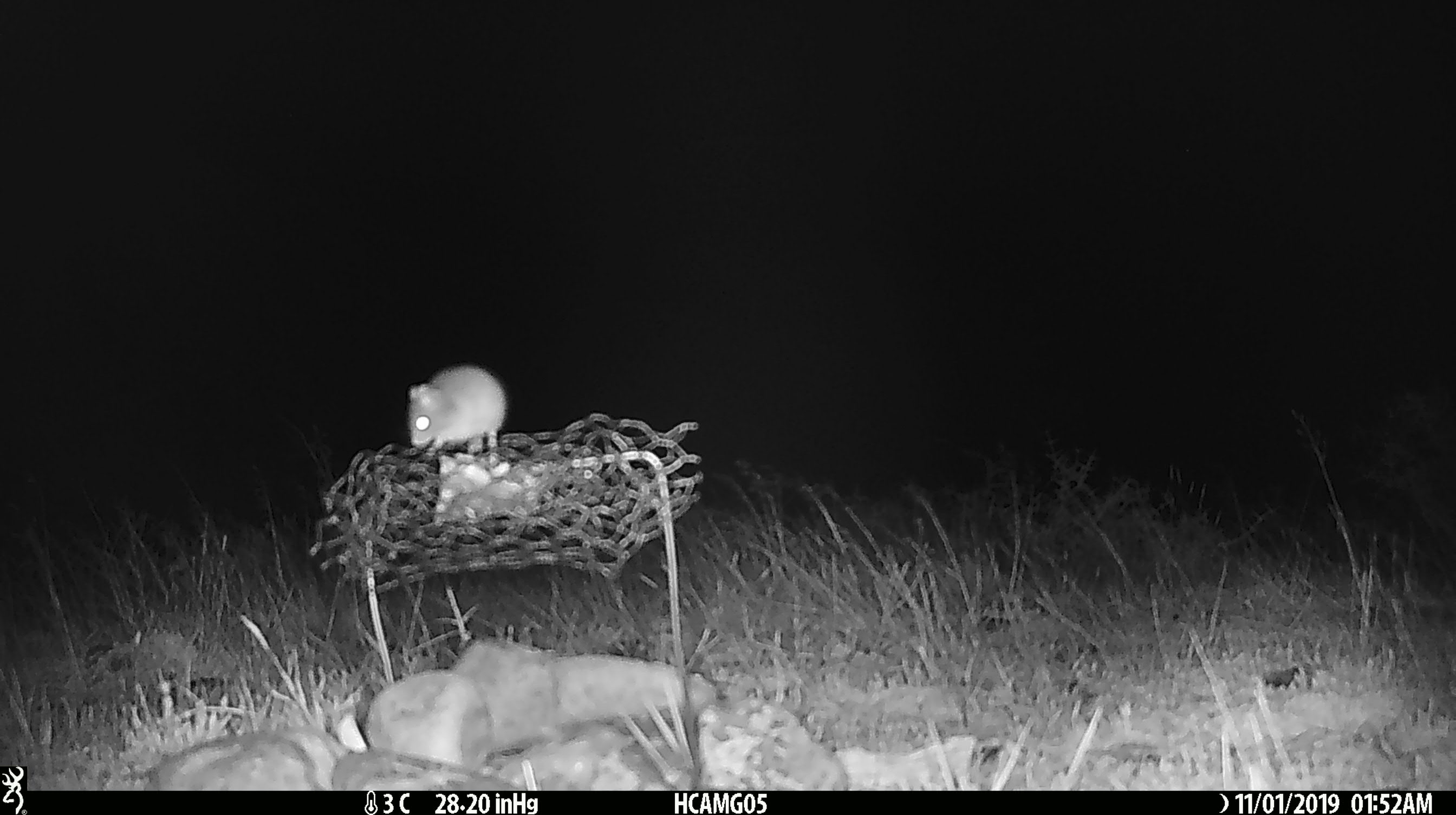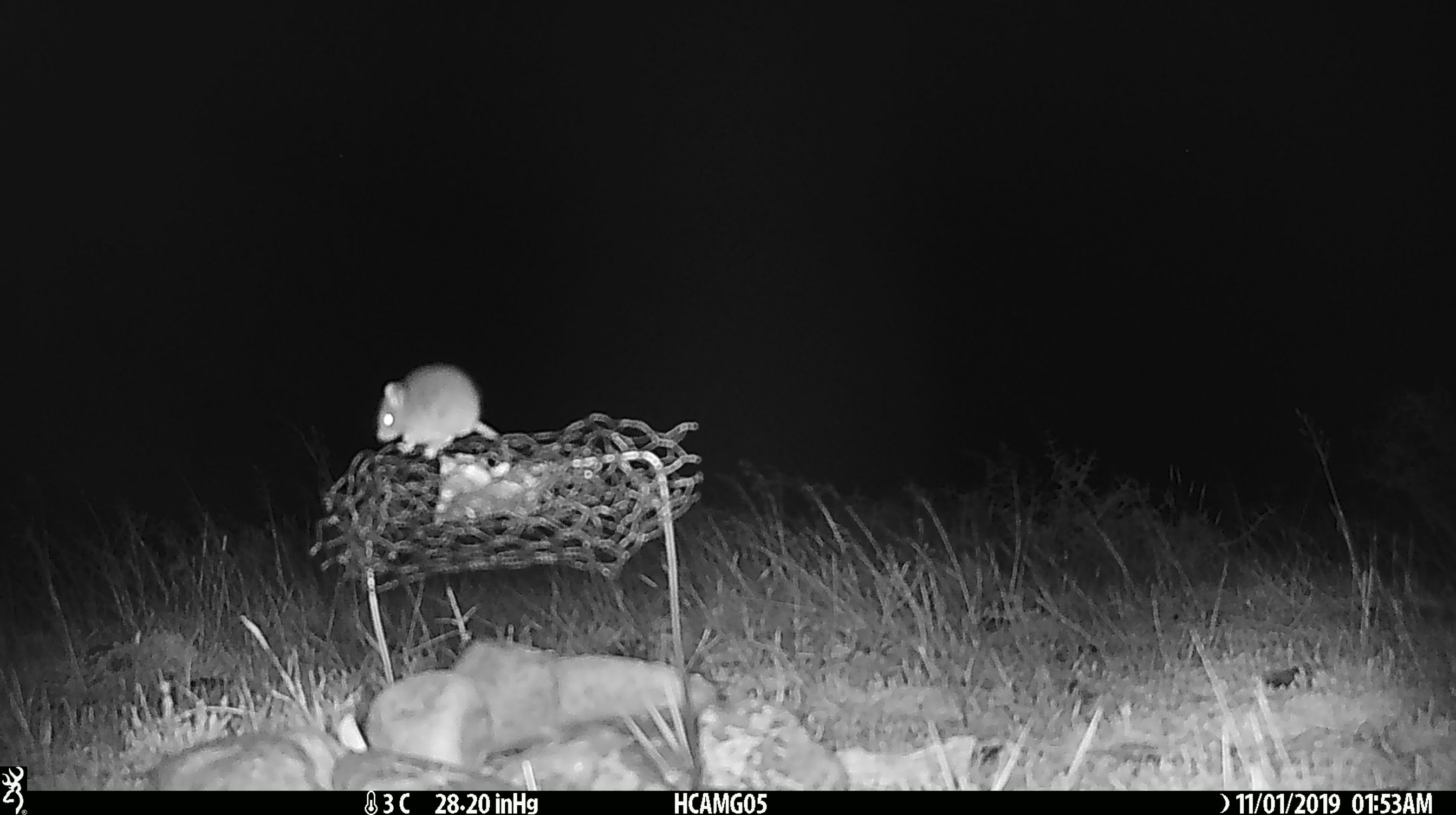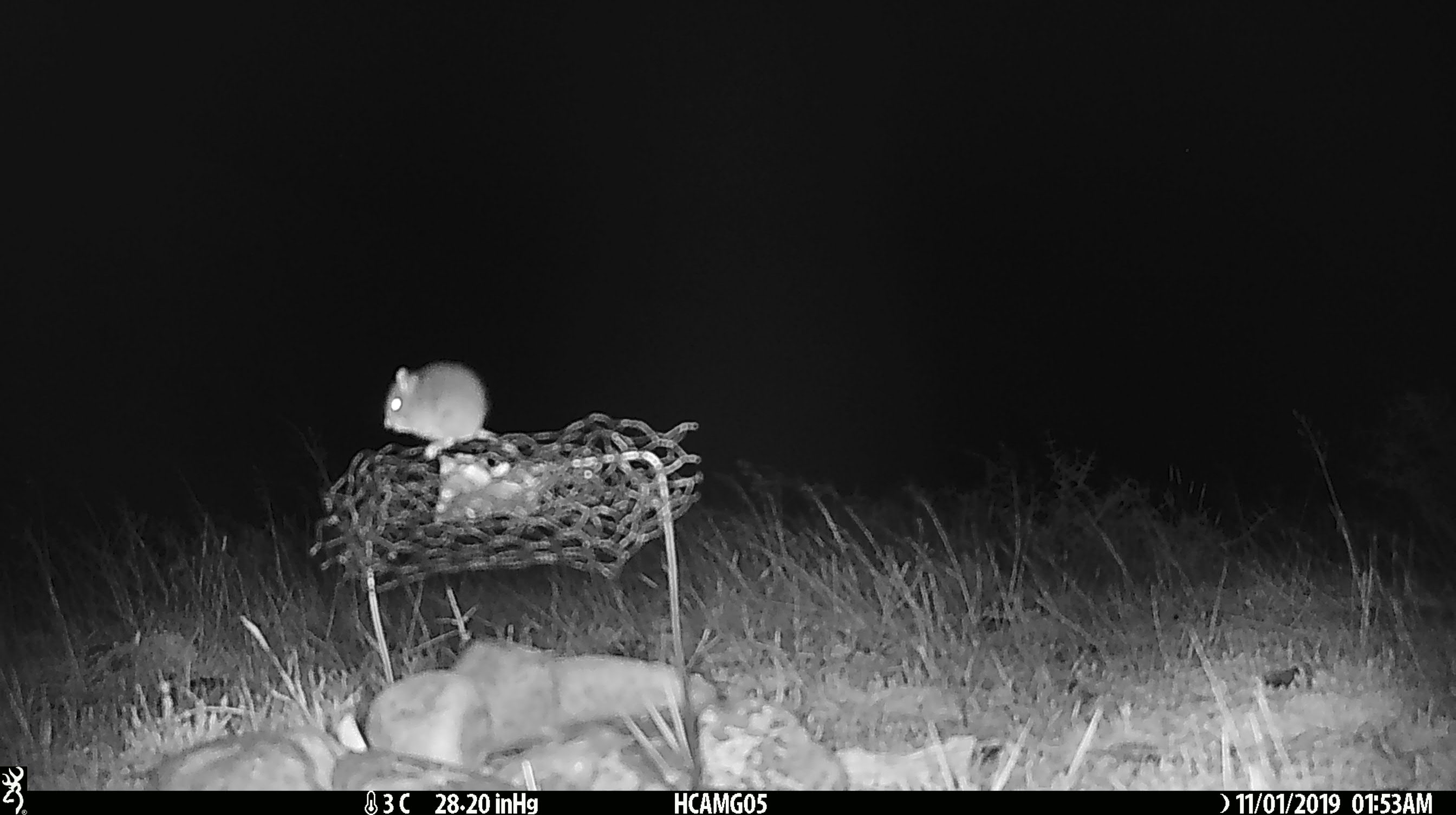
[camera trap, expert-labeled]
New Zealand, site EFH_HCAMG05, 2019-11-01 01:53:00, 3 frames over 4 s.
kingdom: Animalia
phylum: Chordata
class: Mammalia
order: Rodentia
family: Muridae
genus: Mus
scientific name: Mus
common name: mouse